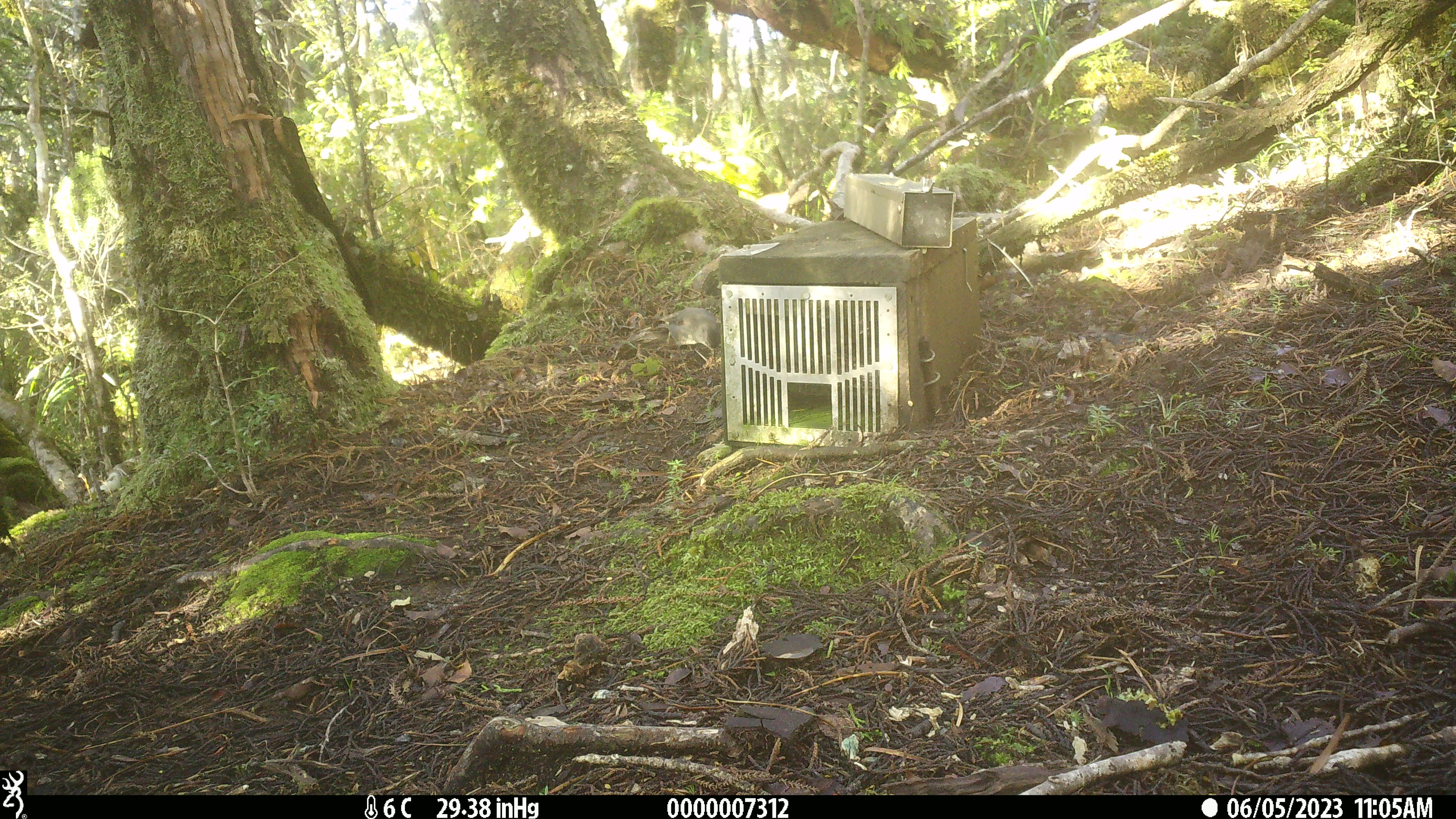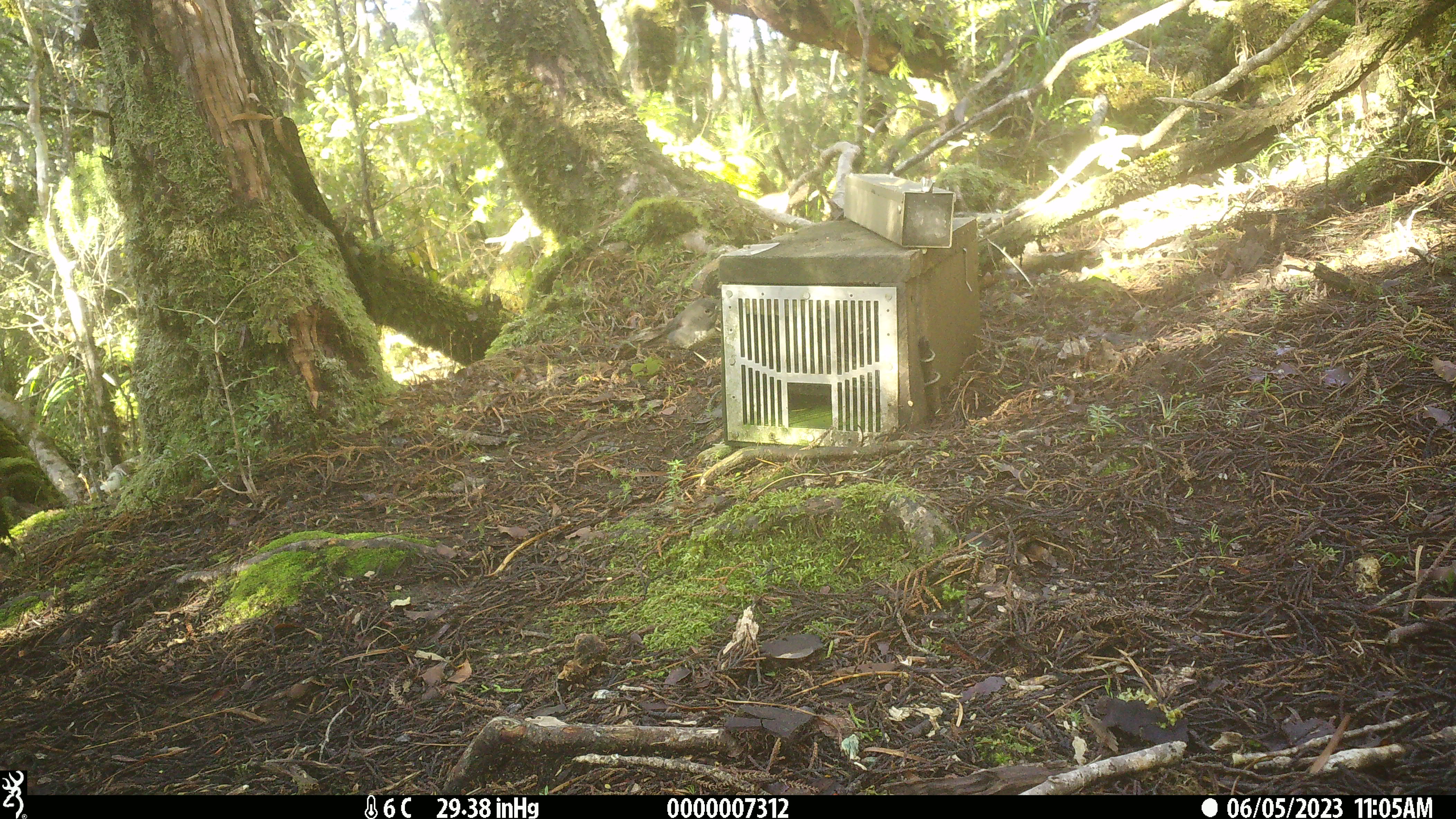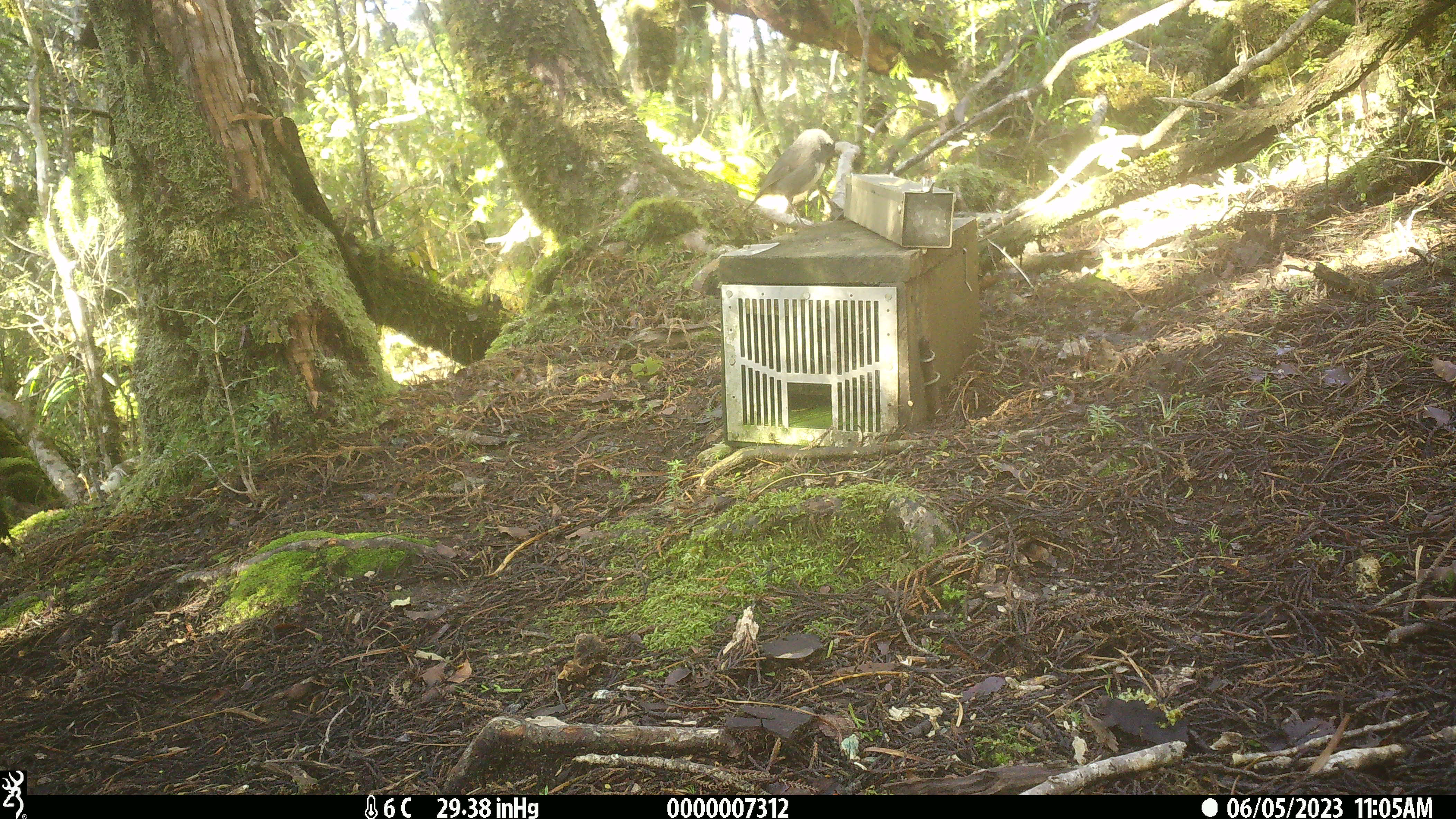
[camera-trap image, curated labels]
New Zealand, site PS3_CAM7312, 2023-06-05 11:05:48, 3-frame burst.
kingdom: Animalia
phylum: Chordata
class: Aves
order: Passeriformes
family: Petroicidae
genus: Petroica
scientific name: Petroica australis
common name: new zealand robin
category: robin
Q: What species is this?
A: Robin (new zealand robin) (Petroica australis).